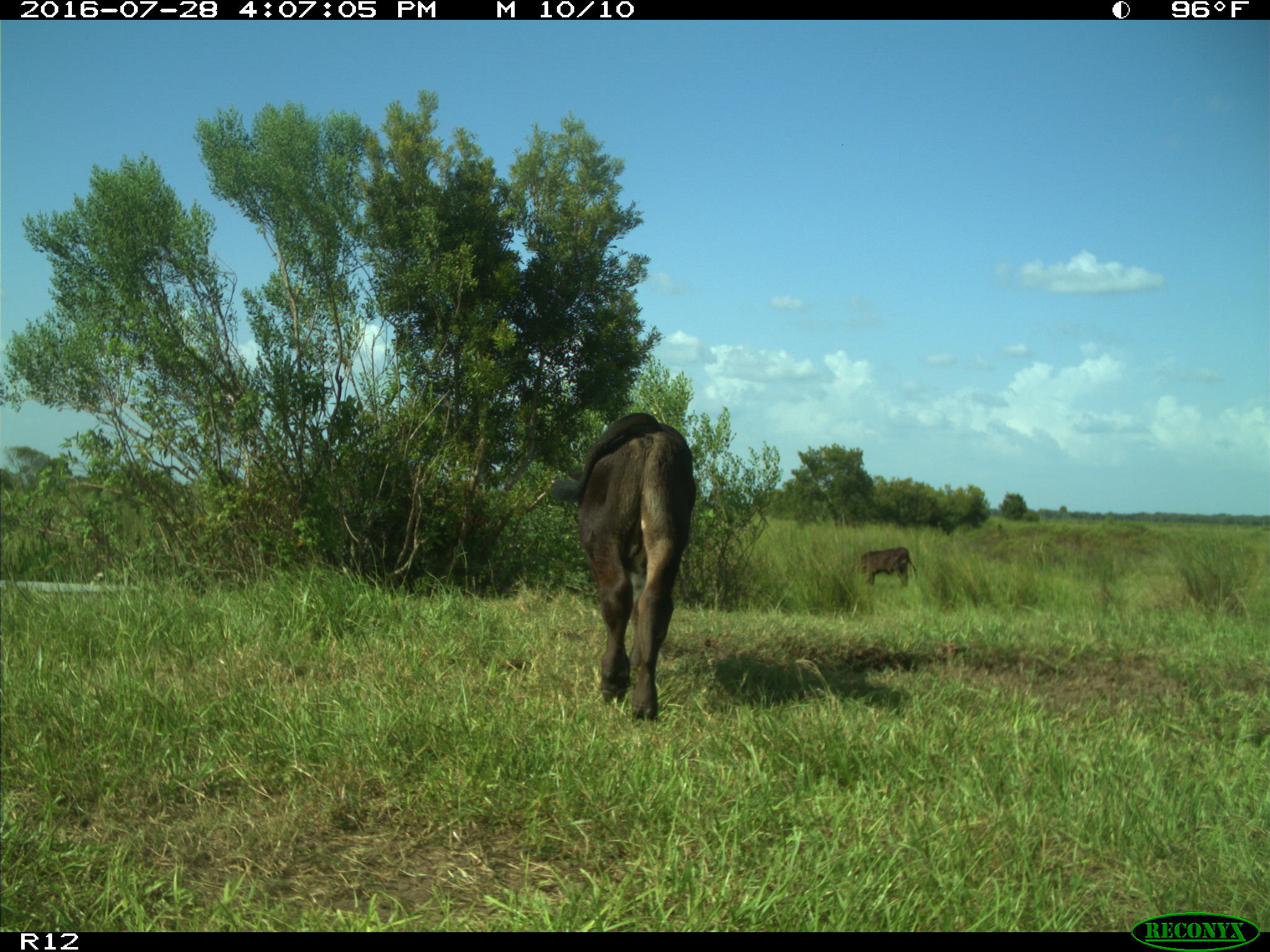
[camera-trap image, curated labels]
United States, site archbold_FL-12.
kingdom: Animalia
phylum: Chordata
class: Mammalia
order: Artiodactyla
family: Bovidae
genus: Bos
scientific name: Bos taurus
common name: domestic cow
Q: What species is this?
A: Bos taurus (domestic cow).